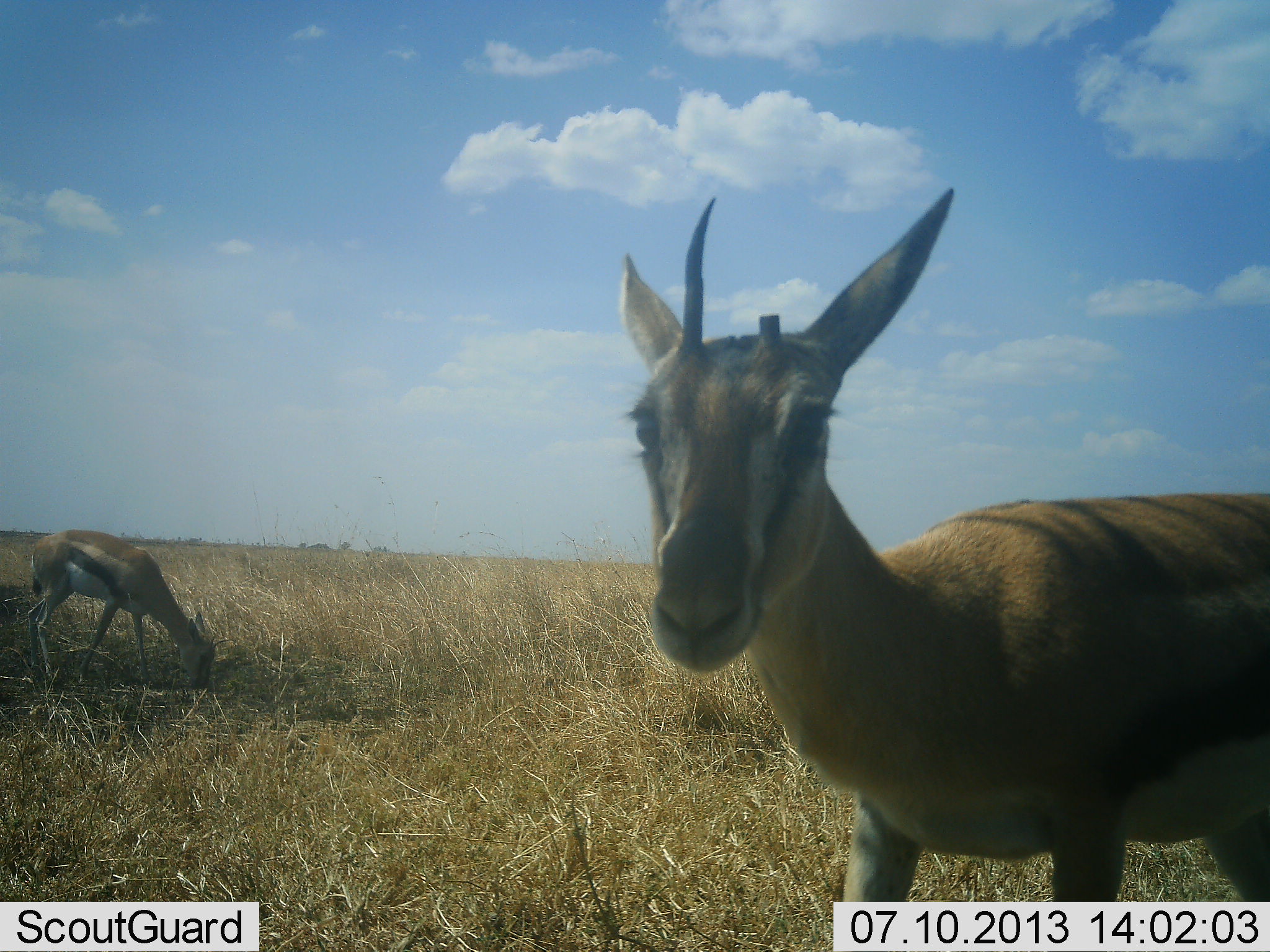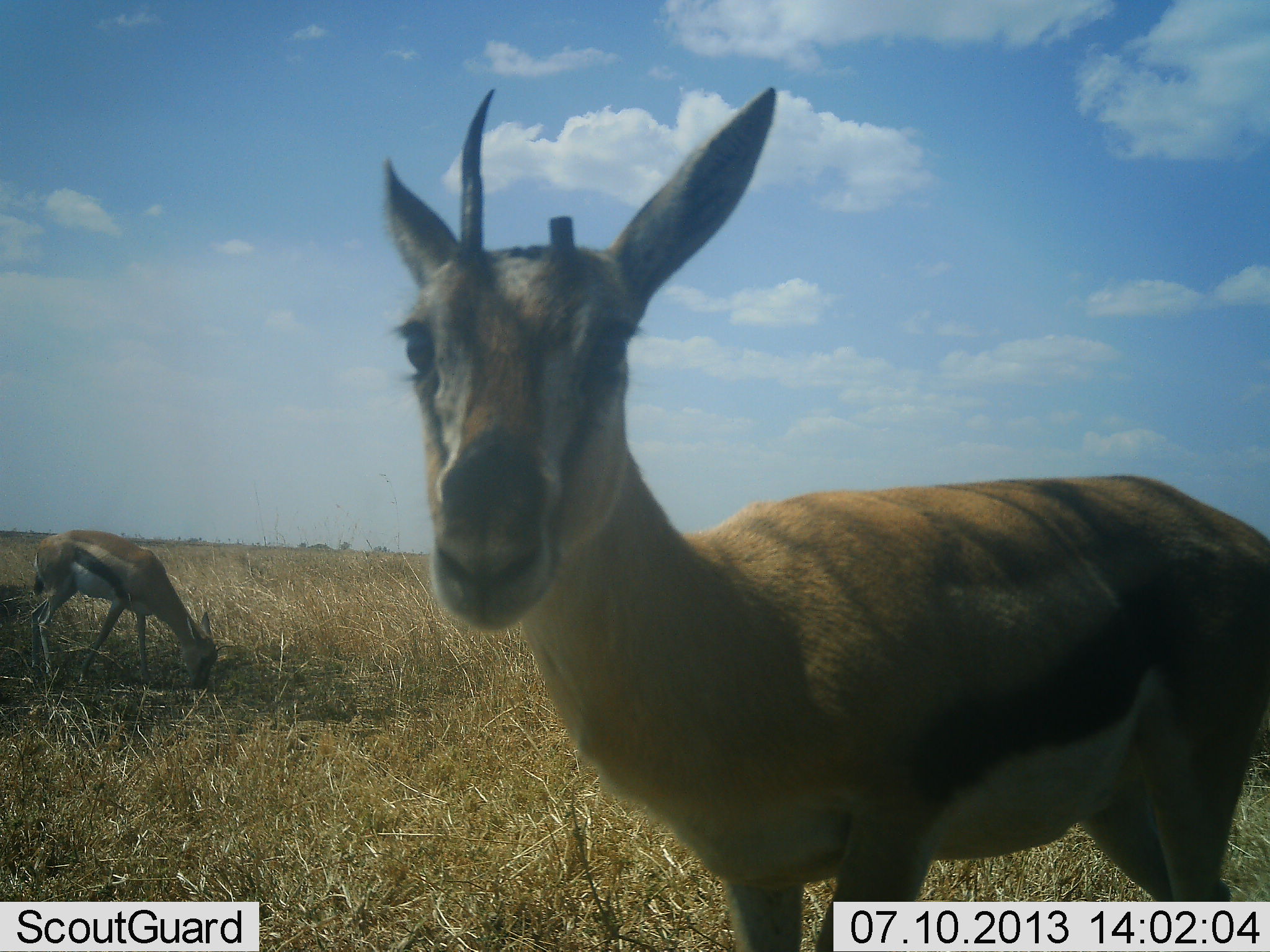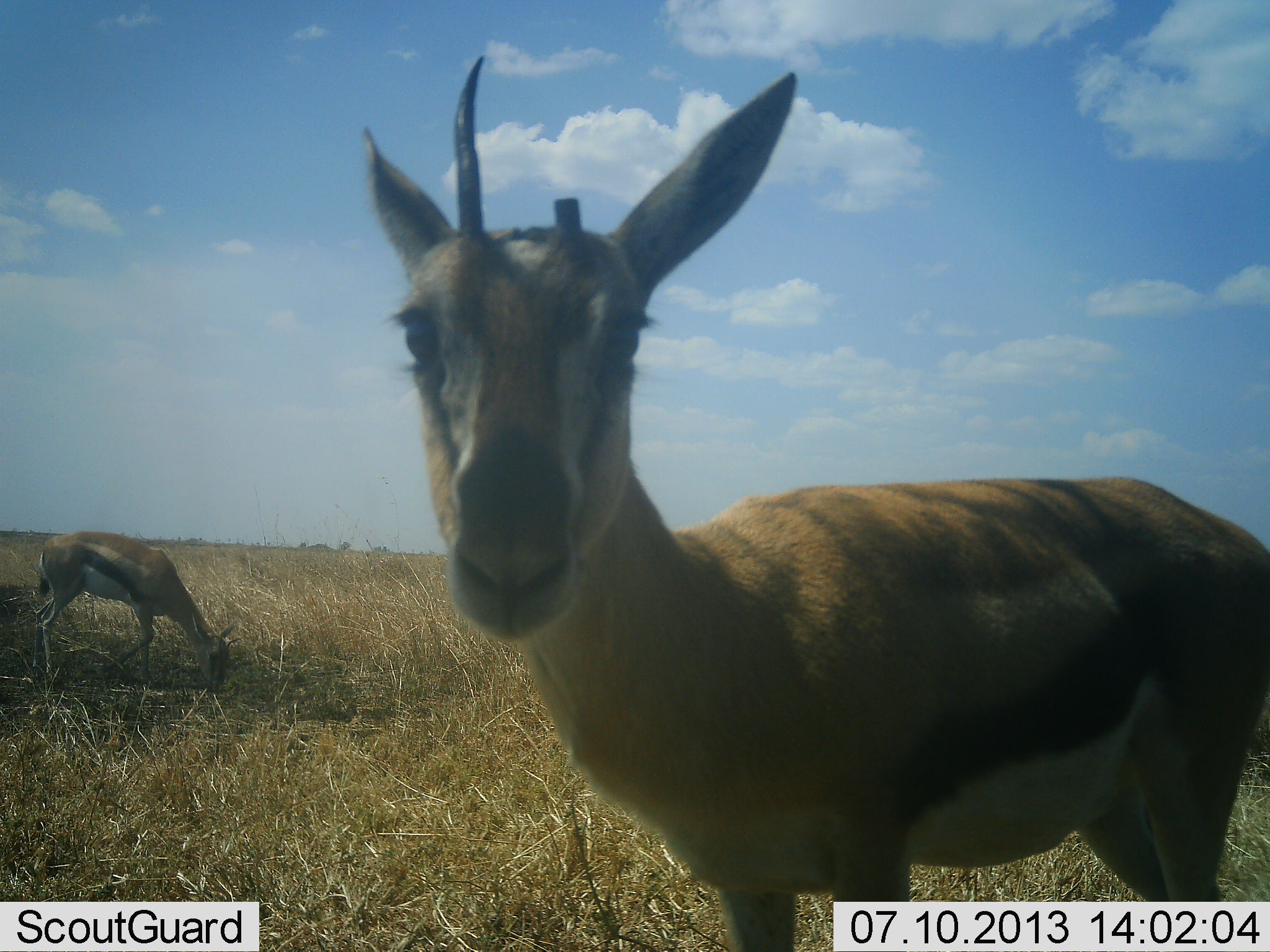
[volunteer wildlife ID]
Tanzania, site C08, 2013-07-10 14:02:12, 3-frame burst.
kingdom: Animalia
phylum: Chordata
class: Mammalia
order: Artiodactyla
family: Bovidae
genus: Eudorcas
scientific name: Eudorcas thomsonii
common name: thomson's gazelle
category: gazellethomsons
Gazellethomsons (thomson's gazelle) (Eudorcas thomsonii), count 2. Behavior (volunteer vote fractions): standing 73%, resting 0%, moving 27%, interacting 14%. Young present (vote fraction): 0%. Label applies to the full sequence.